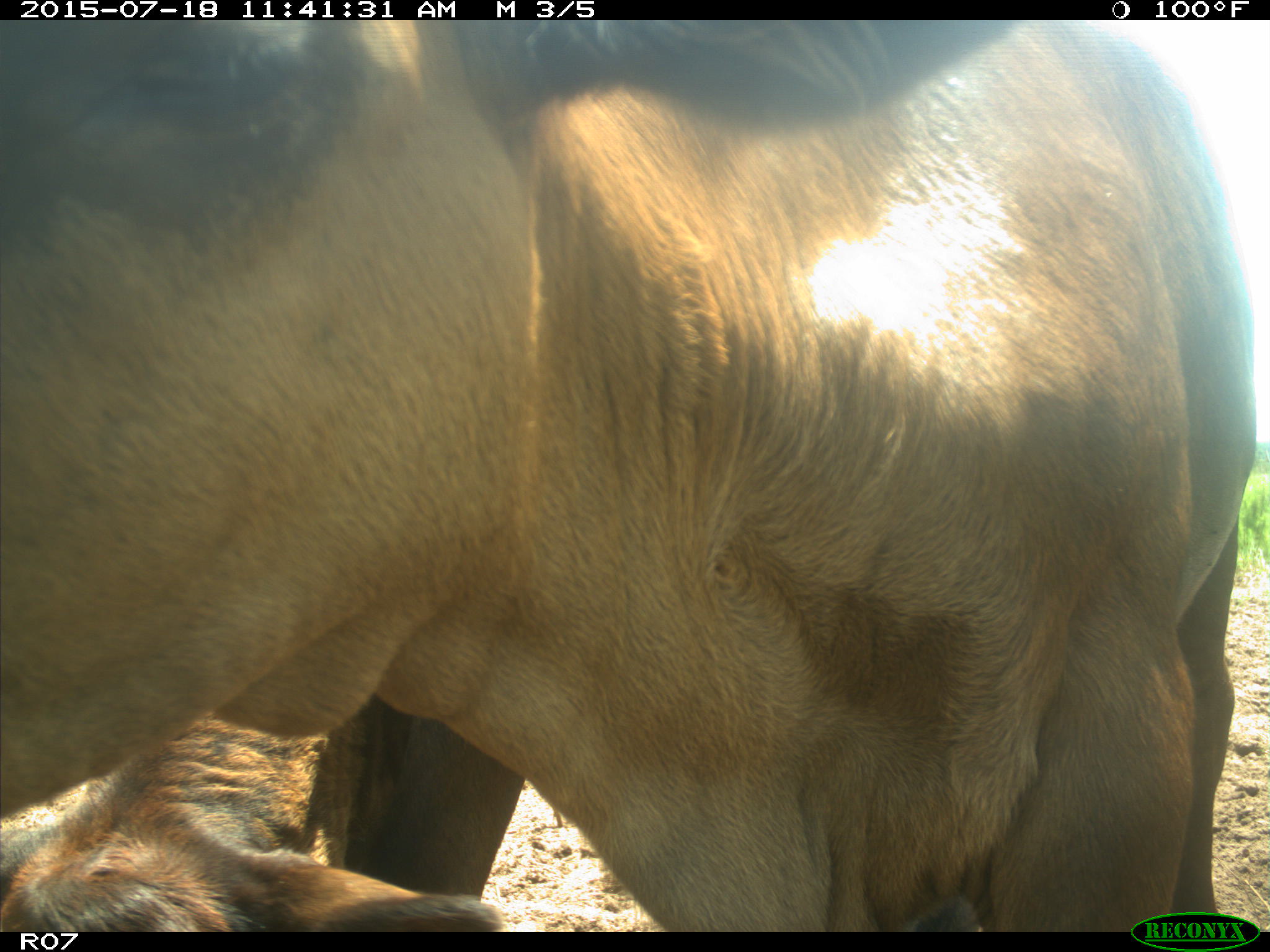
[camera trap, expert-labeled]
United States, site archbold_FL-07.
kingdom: Animalia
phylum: Chordata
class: Mammalia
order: Artiodactyla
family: Bovidae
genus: Bos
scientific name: Bos taurus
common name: domestic cow